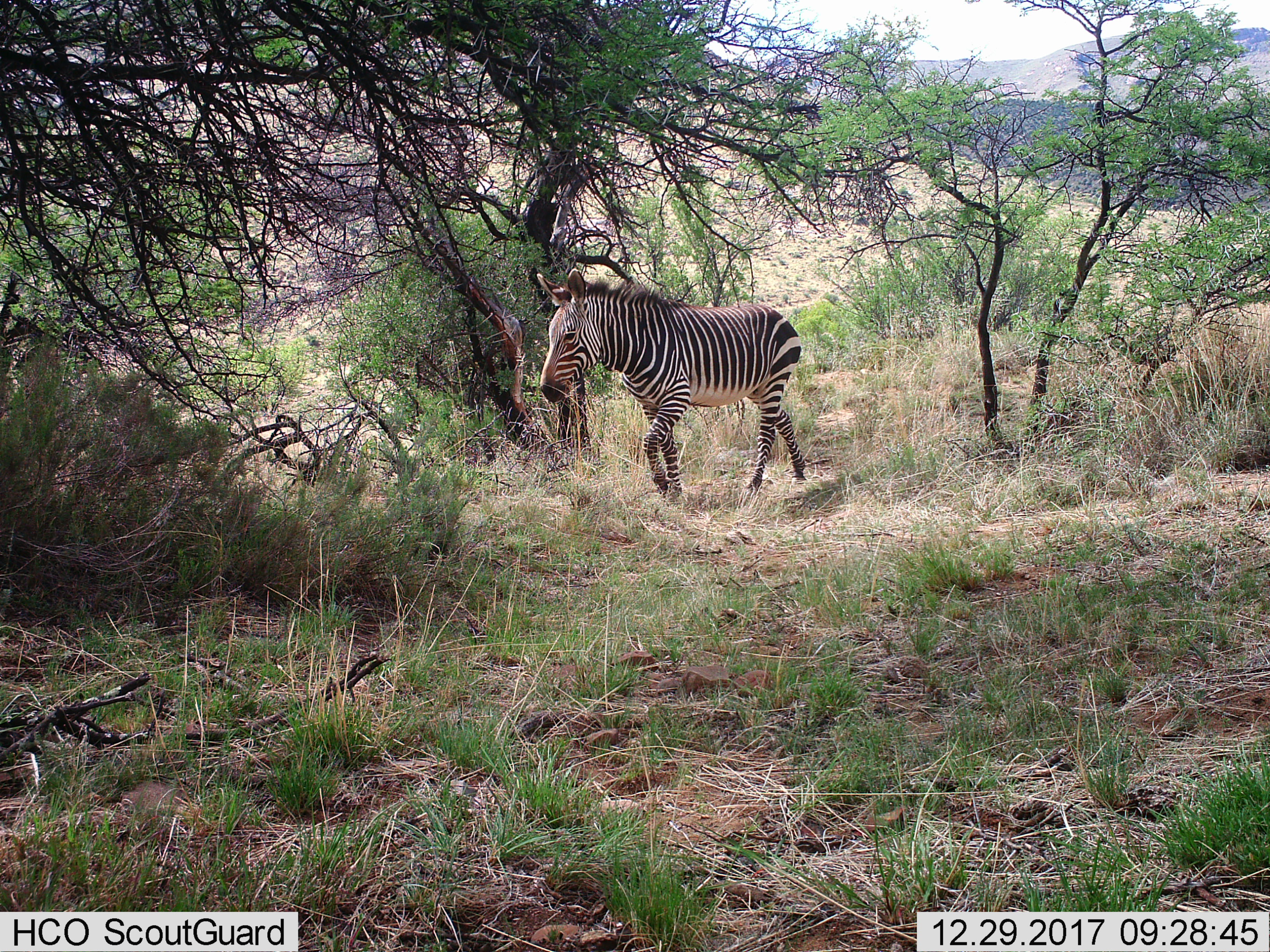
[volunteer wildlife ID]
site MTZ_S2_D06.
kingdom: Animalia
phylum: Chordata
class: Mammalia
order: Perissodactyla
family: Equidae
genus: Equus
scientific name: Equus zebra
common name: mountain zebra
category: zebramountain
Zebramountain (mountain zebra) (Equus zebra), count 1. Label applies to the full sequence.